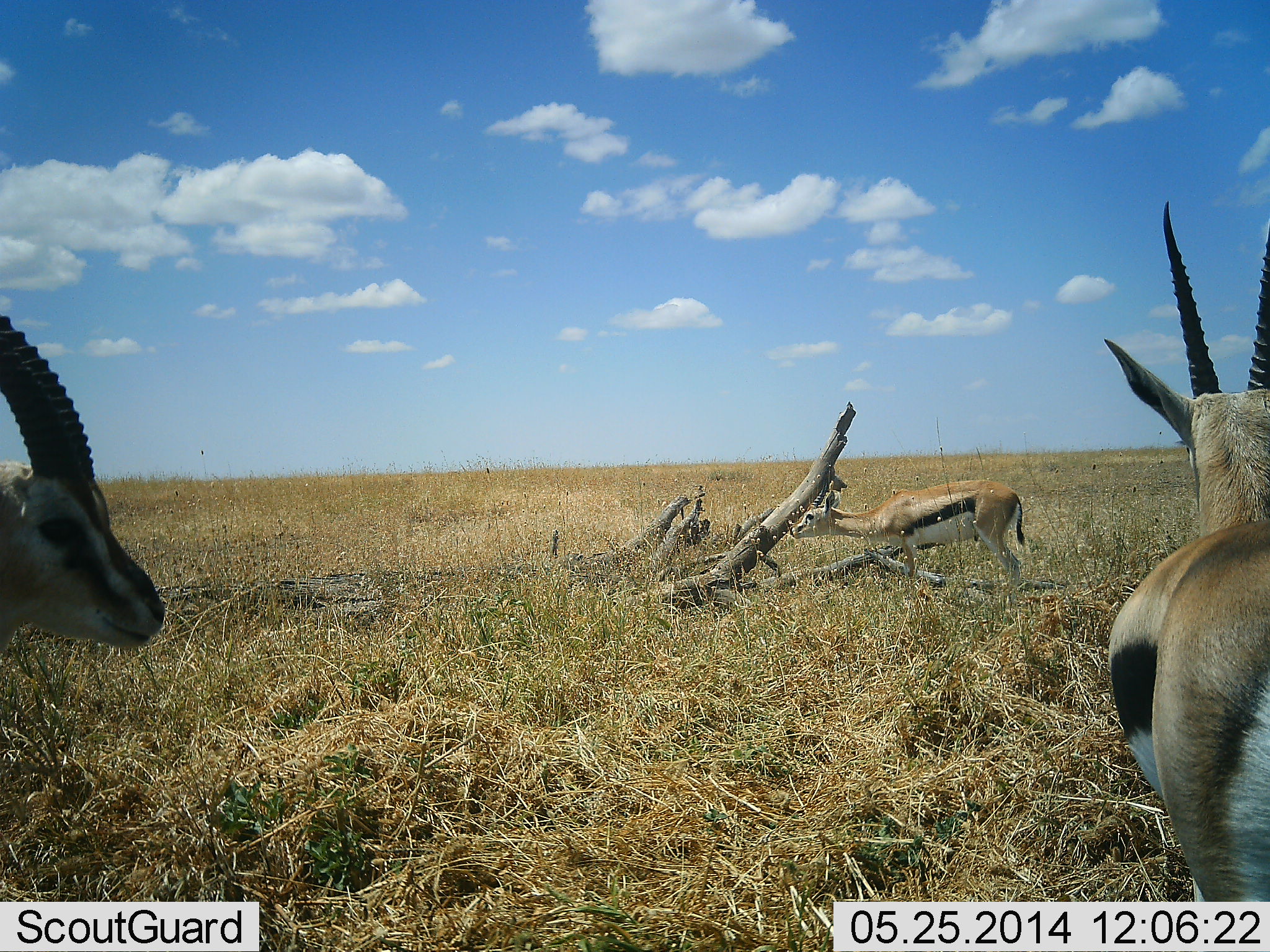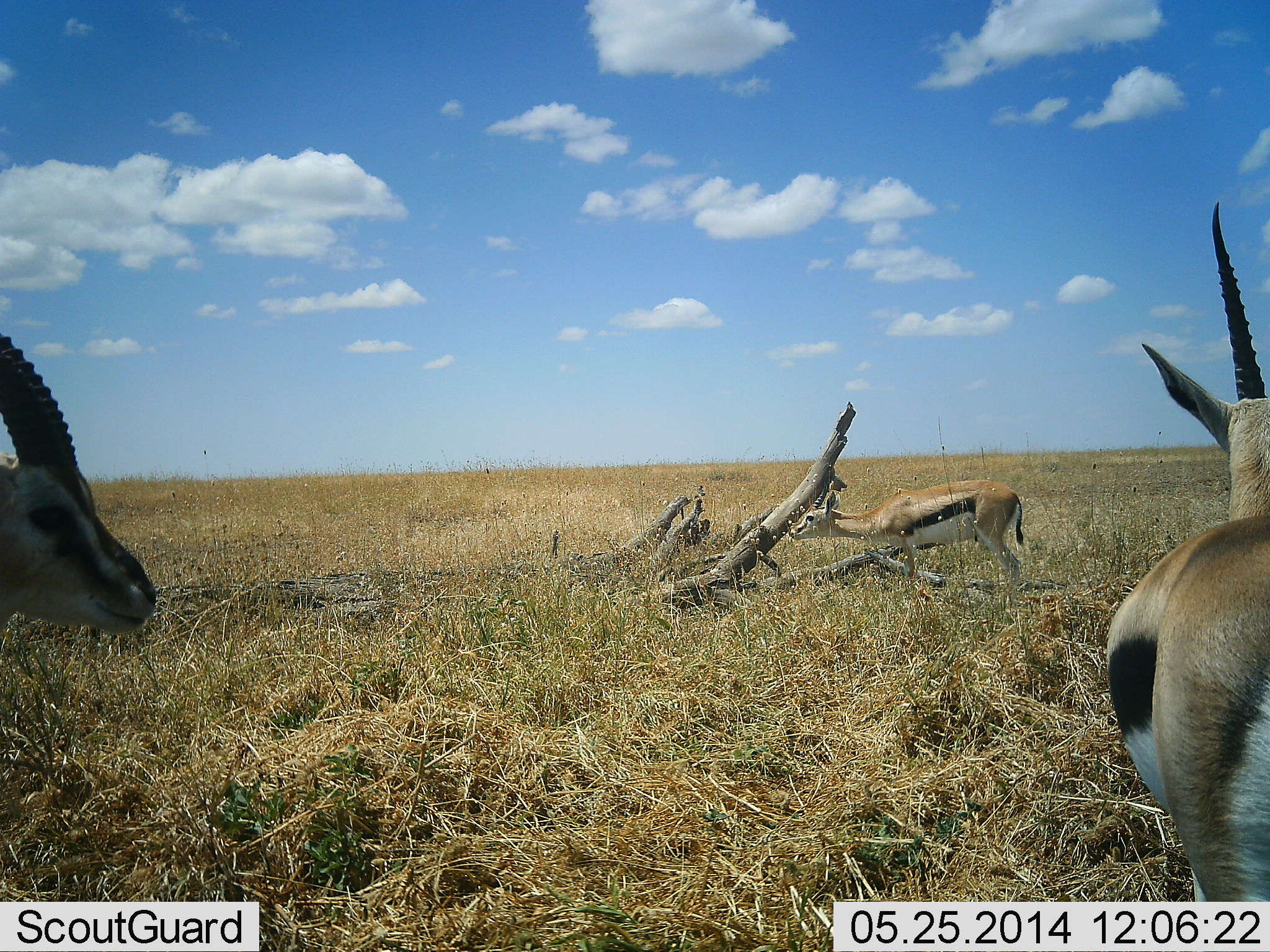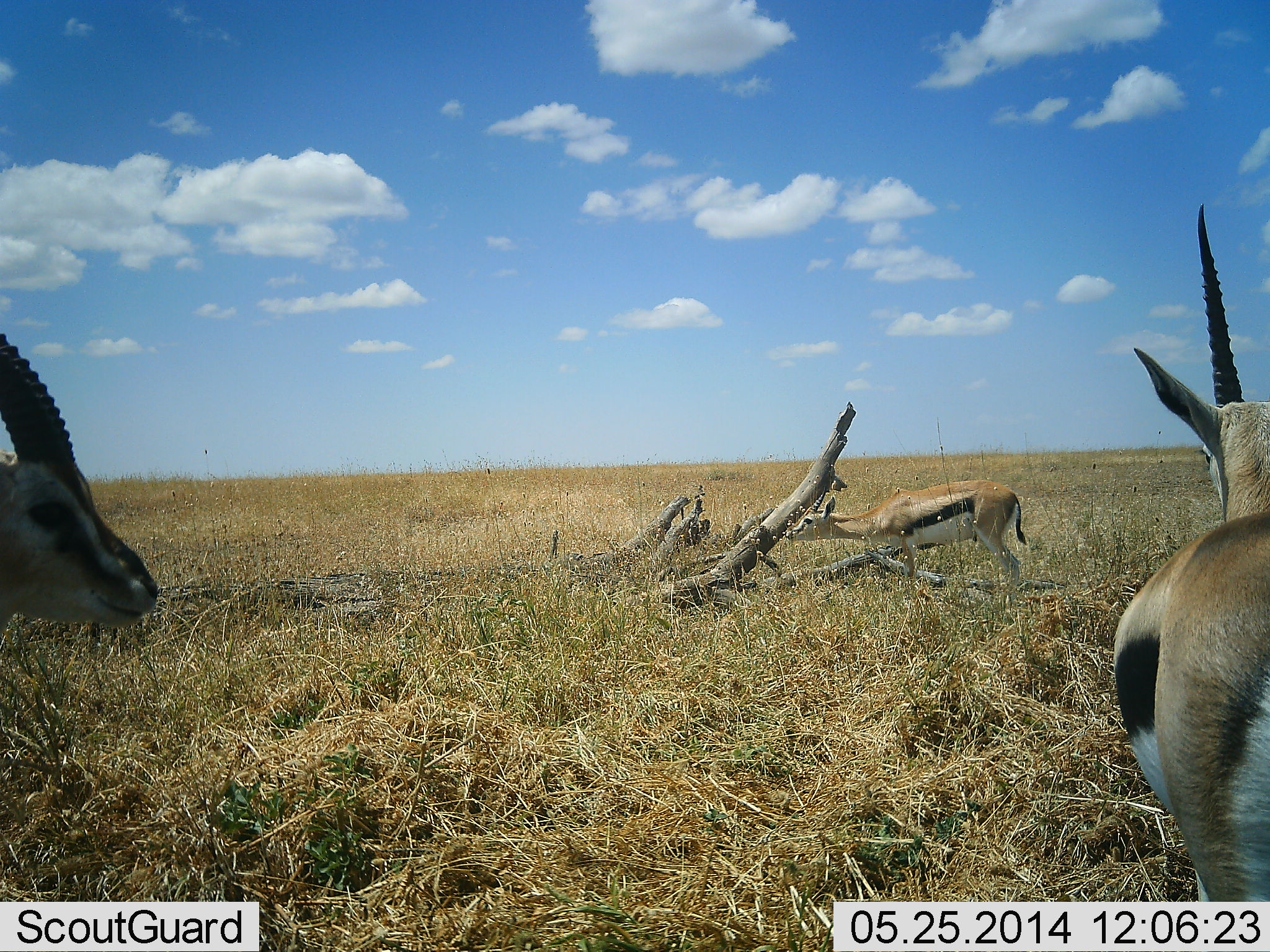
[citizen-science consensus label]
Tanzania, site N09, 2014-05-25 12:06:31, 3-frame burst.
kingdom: Animalia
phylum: Chordata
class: Mammalia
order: Artiodactyla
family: Bovidae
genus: Eudorcas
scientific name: Eudorcas thomsonii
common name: thomson's gazelle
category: gazellethomsons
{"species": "gazellethomsons (thomson's gazelle) (Eudorcas thomsonii)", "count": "3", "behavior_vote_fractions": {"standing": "100%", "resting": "0%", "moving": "0%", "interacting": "0%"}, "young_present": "0%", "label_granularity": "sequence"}